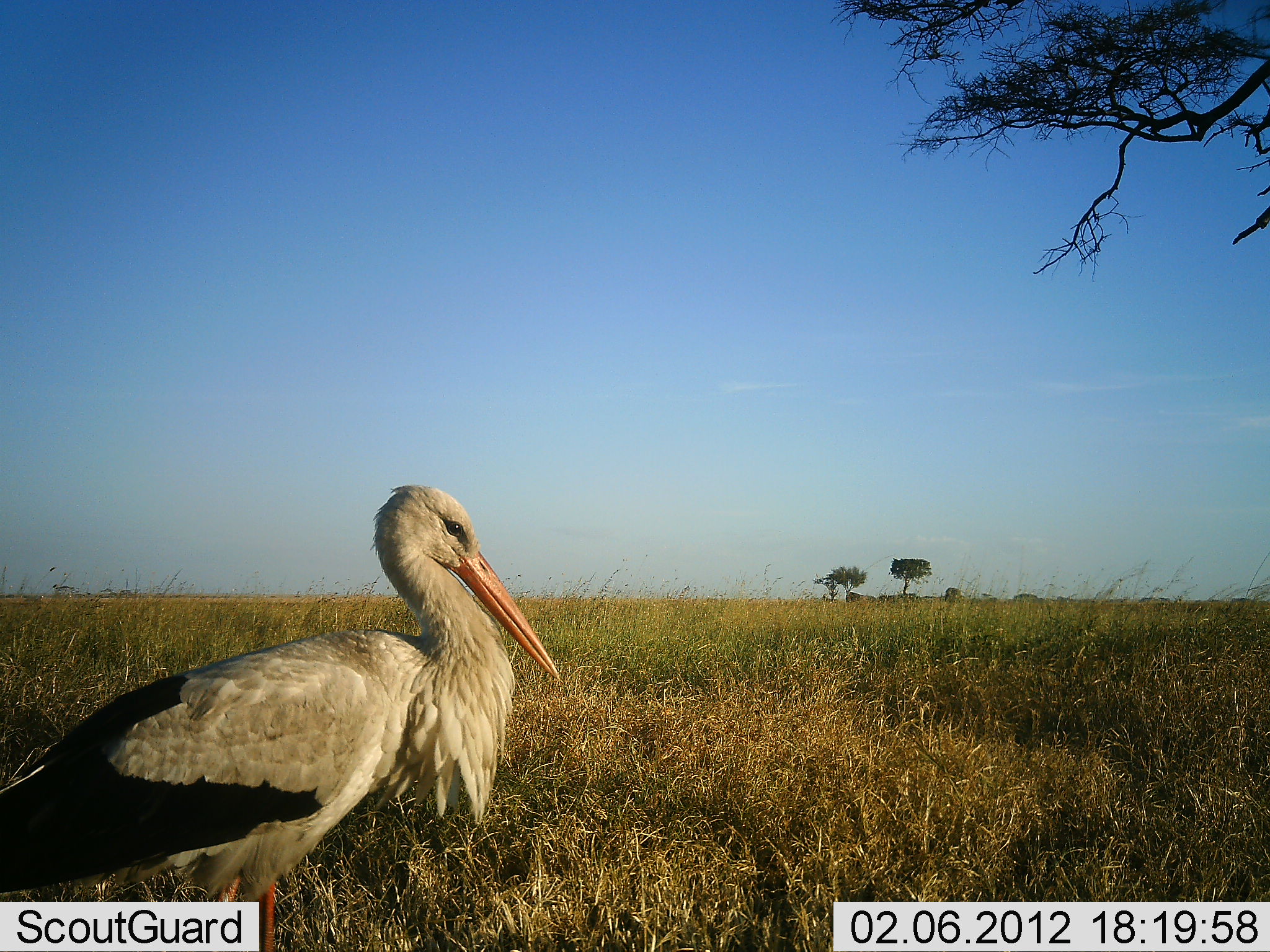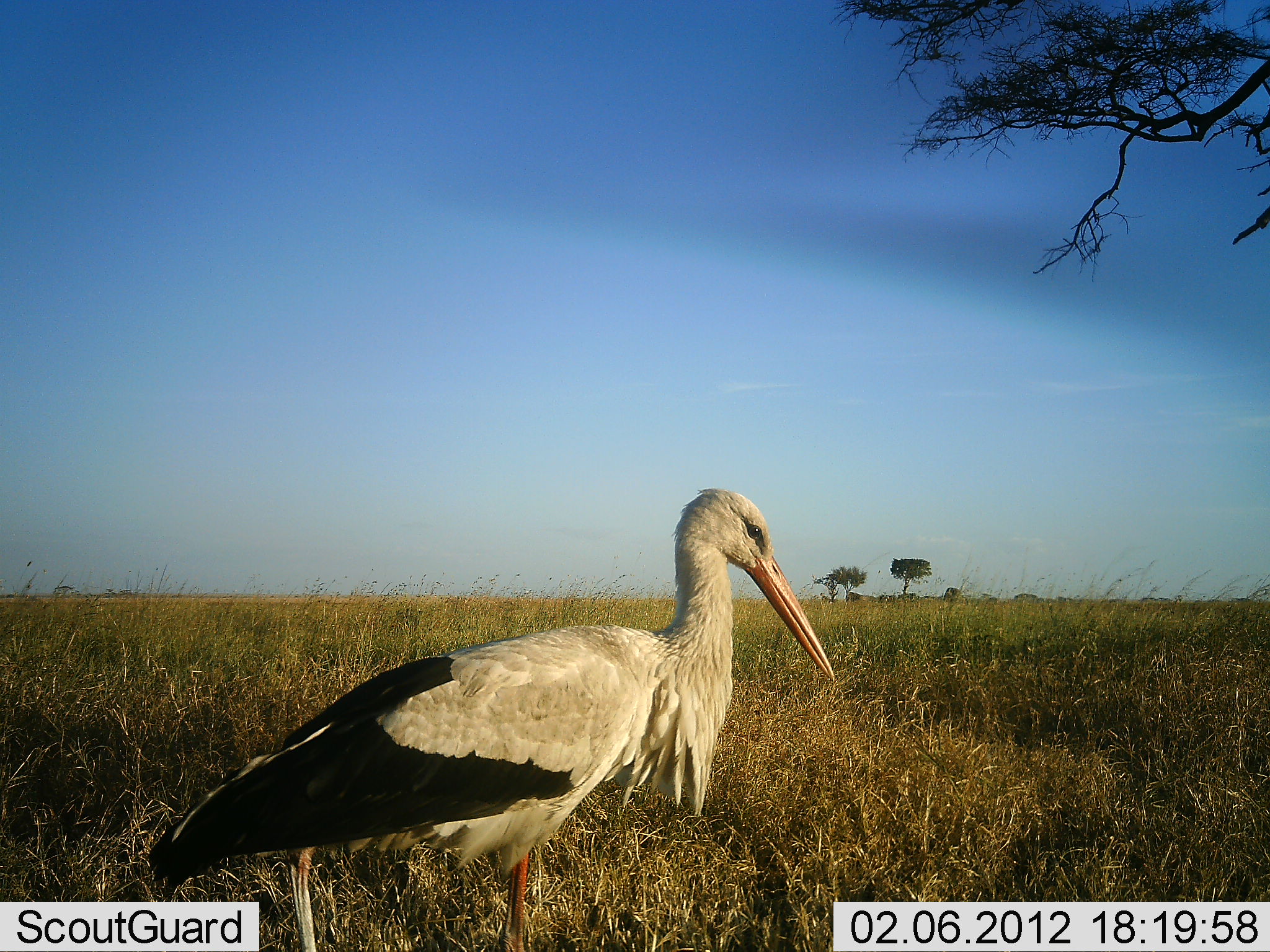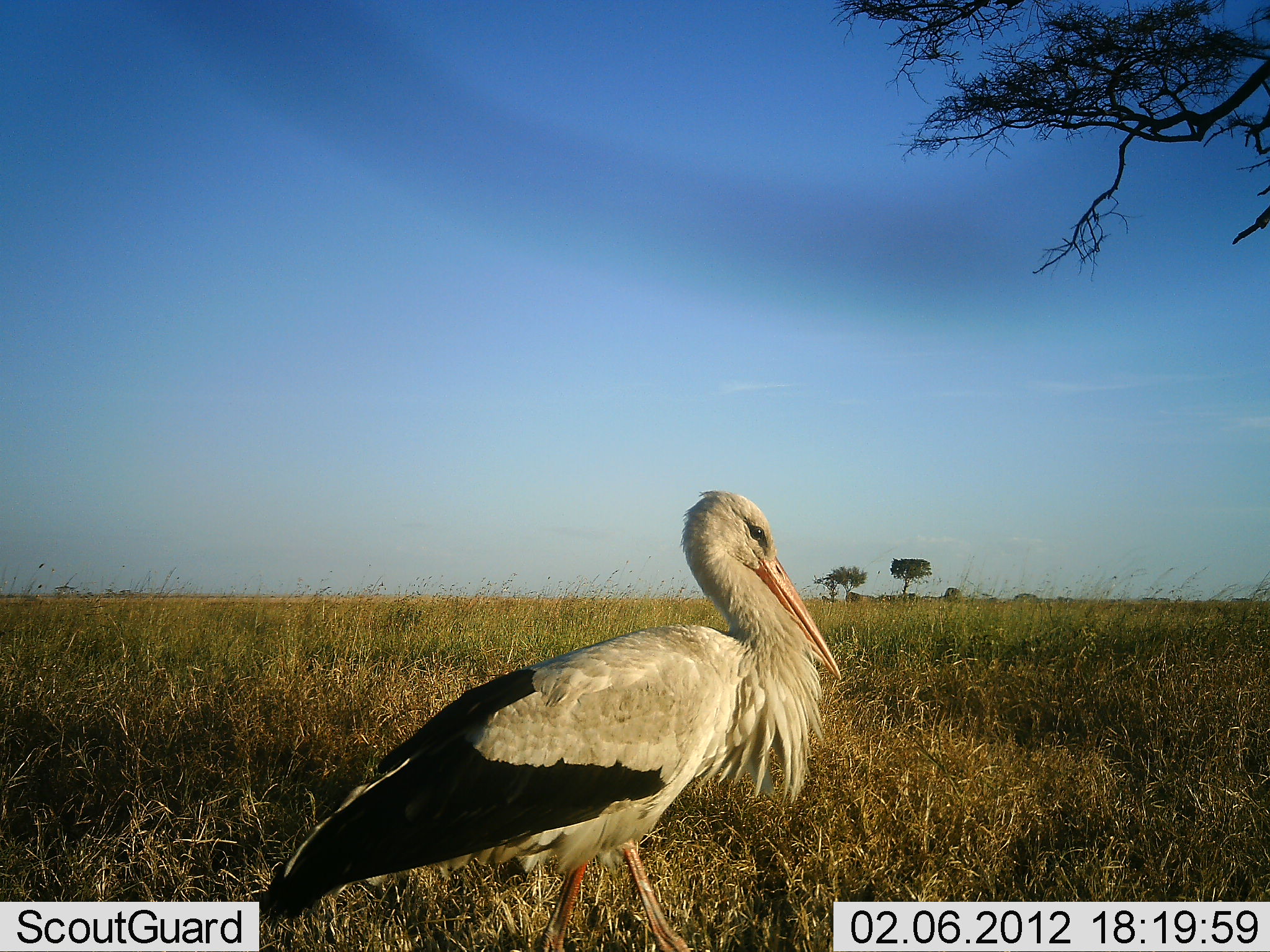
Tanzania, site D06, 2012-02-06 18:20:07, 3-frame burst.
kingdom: Animalia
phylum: Chordata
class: Aves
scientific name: Aves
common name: bird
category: otherbird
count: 1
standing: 29%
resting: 0%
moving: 71%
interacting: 0%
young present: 0%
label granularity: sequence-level